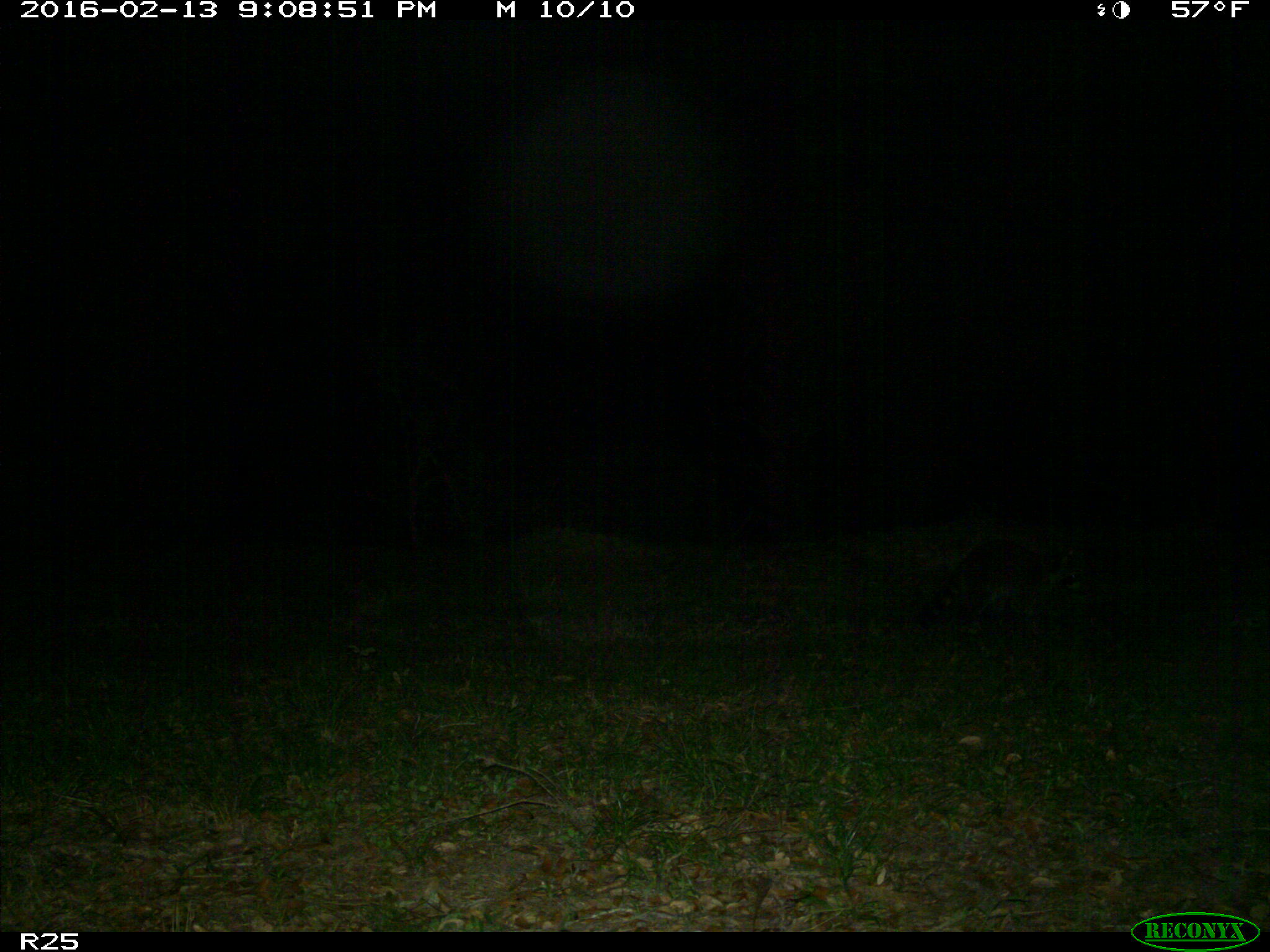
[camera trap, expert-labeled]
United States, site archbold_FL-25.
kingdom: Animalia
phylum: Chordata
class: Mammalia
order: Carnivora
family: Procyonidae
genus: Procyon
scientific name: Procyon lotor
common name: common raccoon